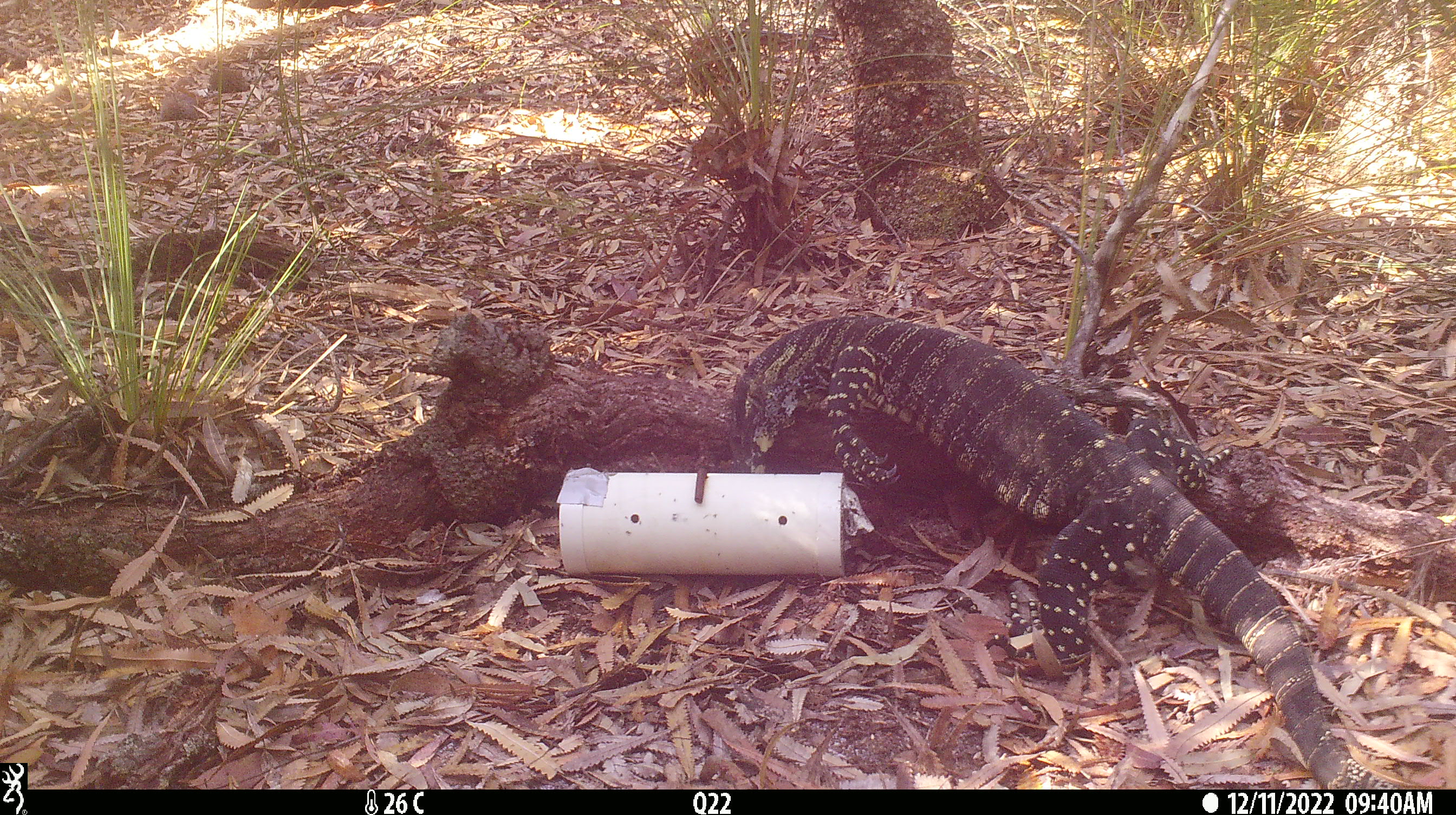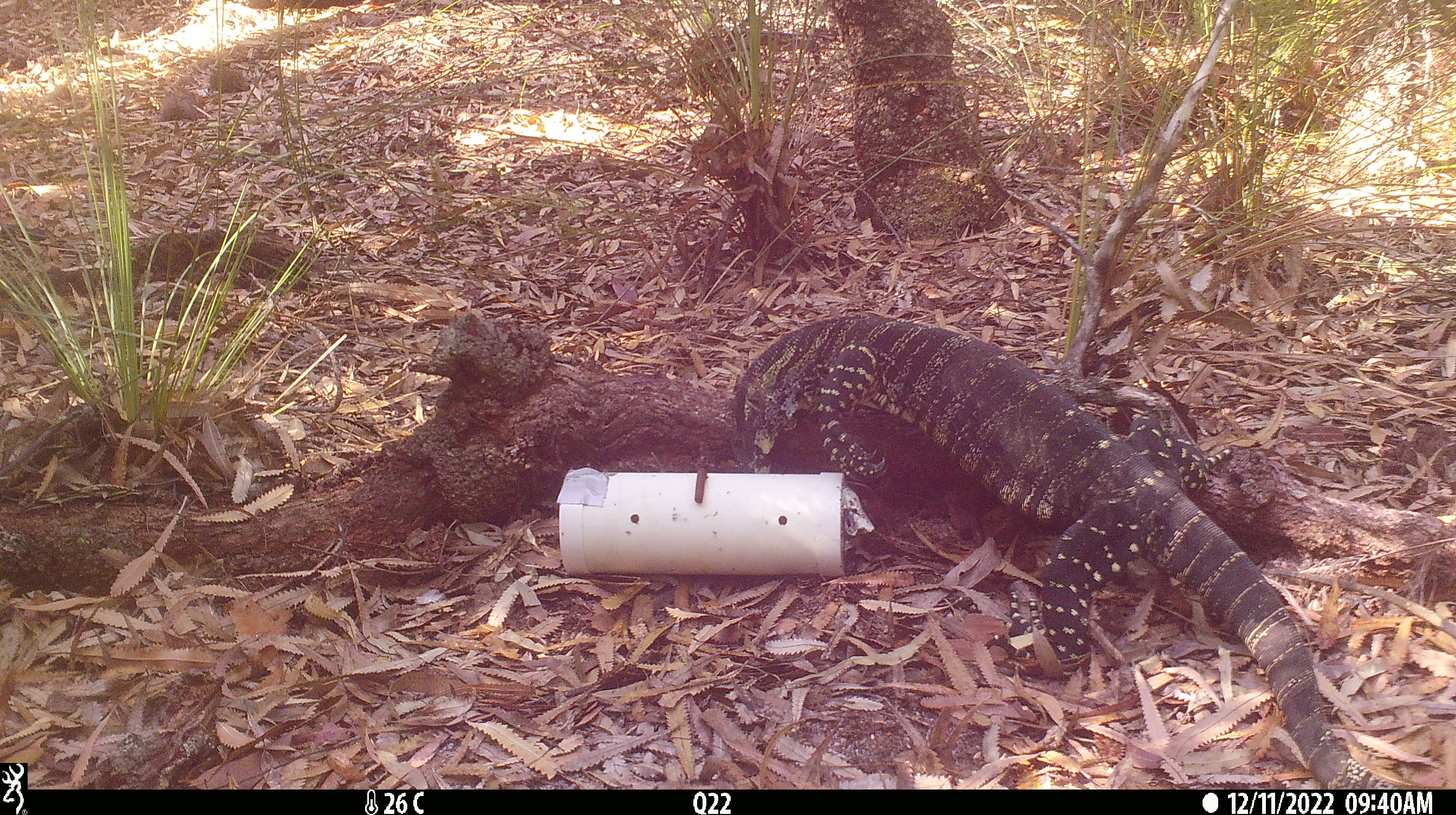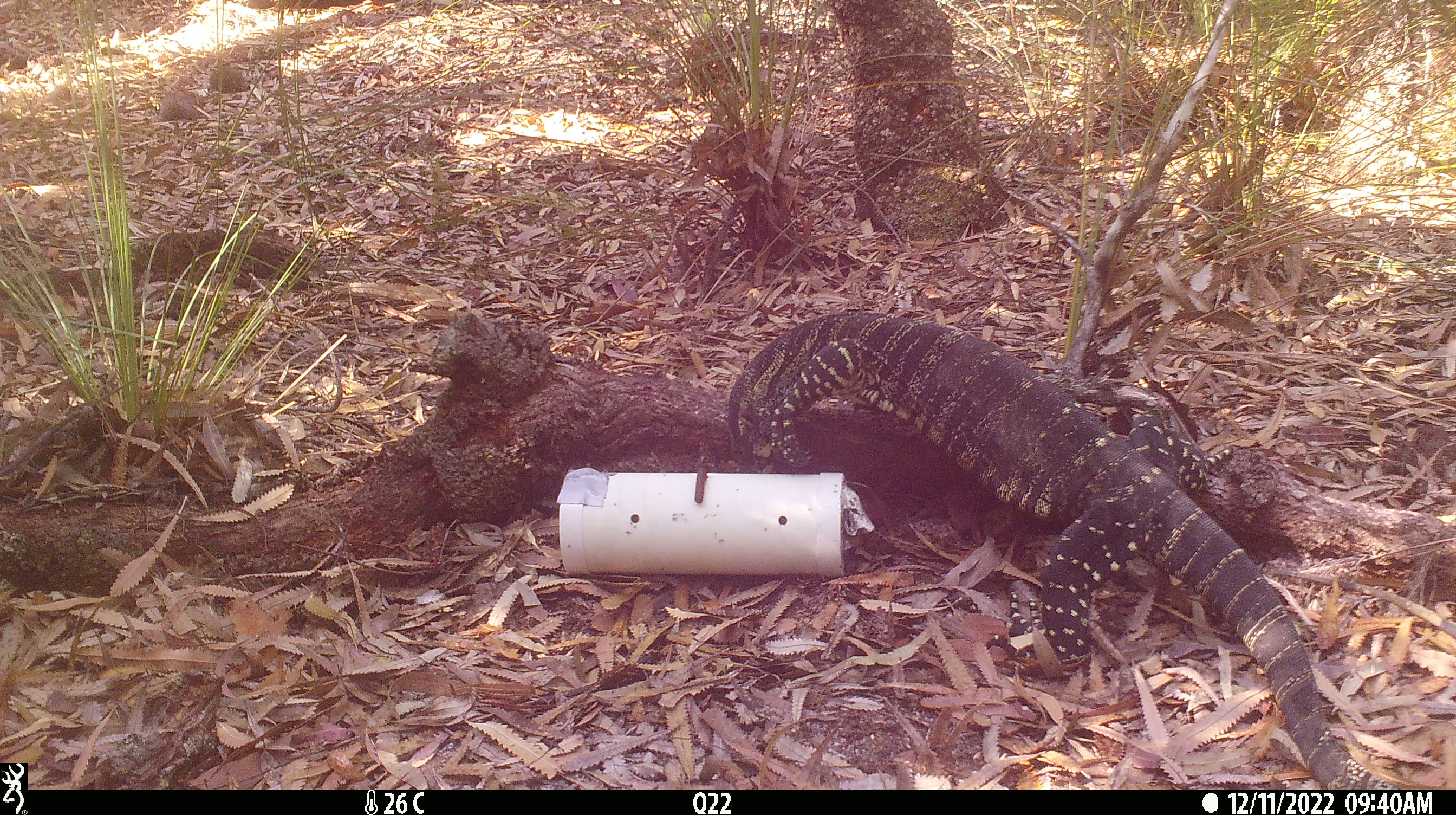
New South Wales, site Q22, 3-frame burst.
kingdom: Animalia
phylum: Chordata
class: Reptilia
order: Squamata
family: Varanidae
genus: Varanus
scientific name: Varanus varius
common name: lace monitor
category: goanna